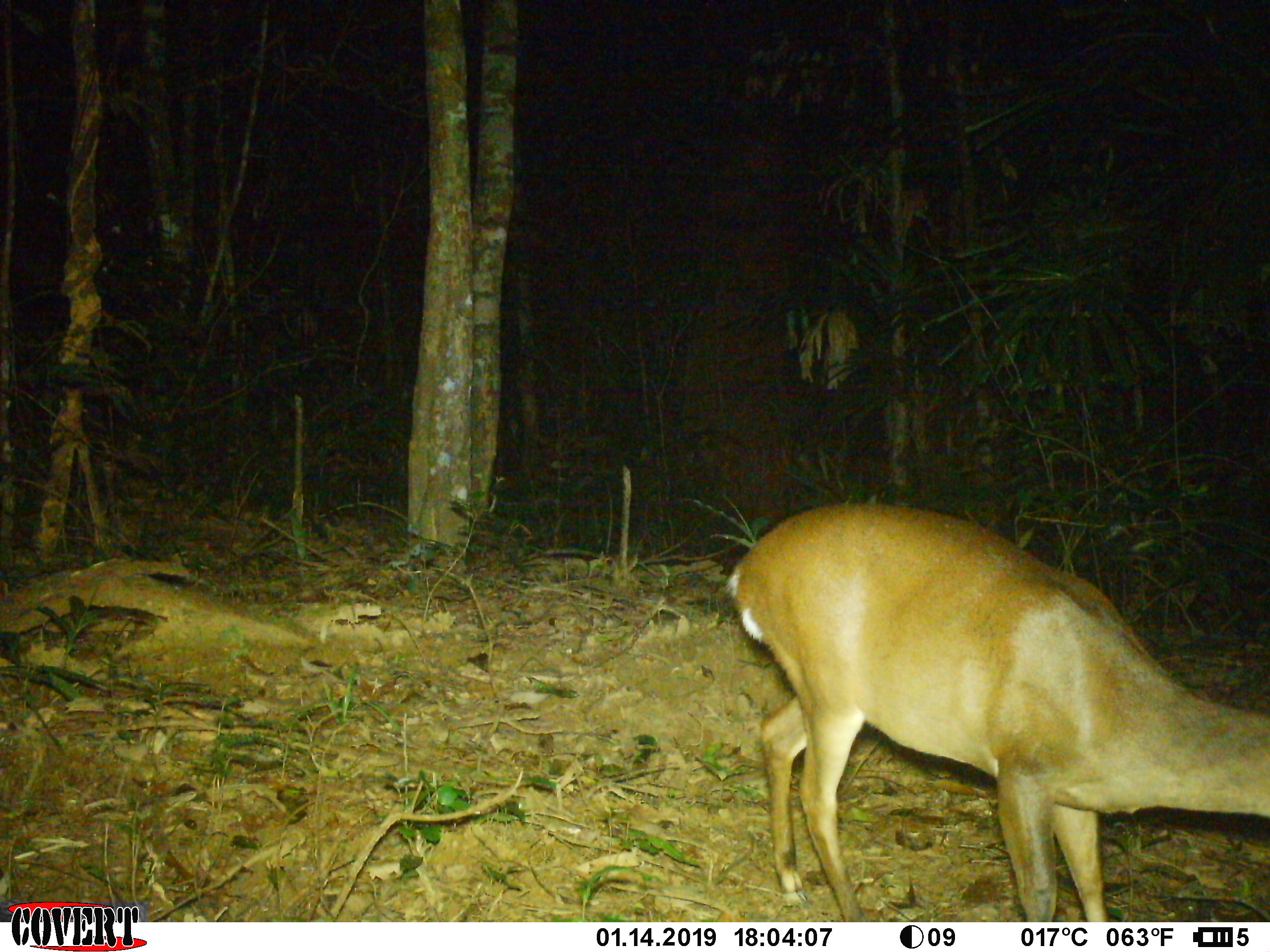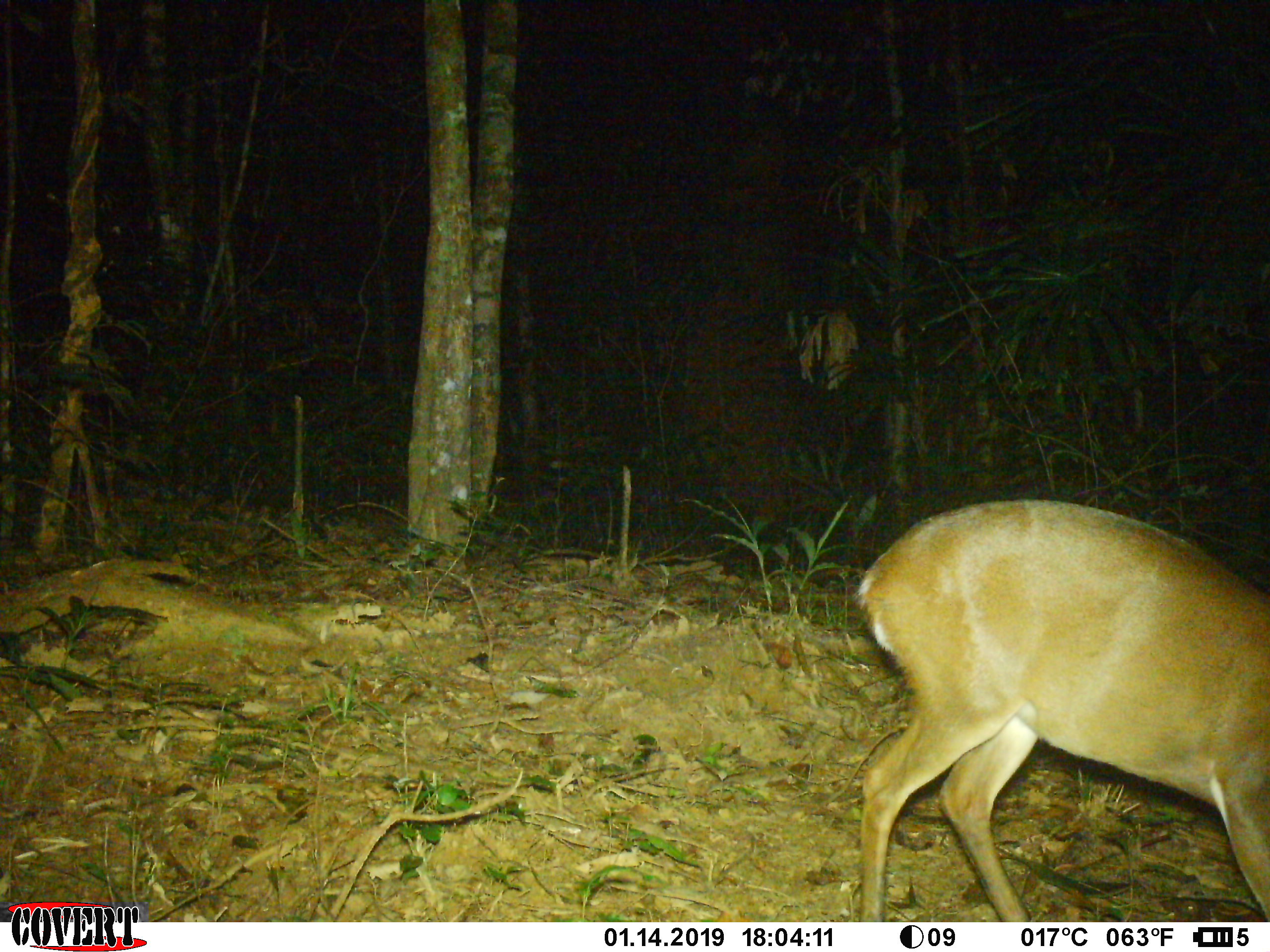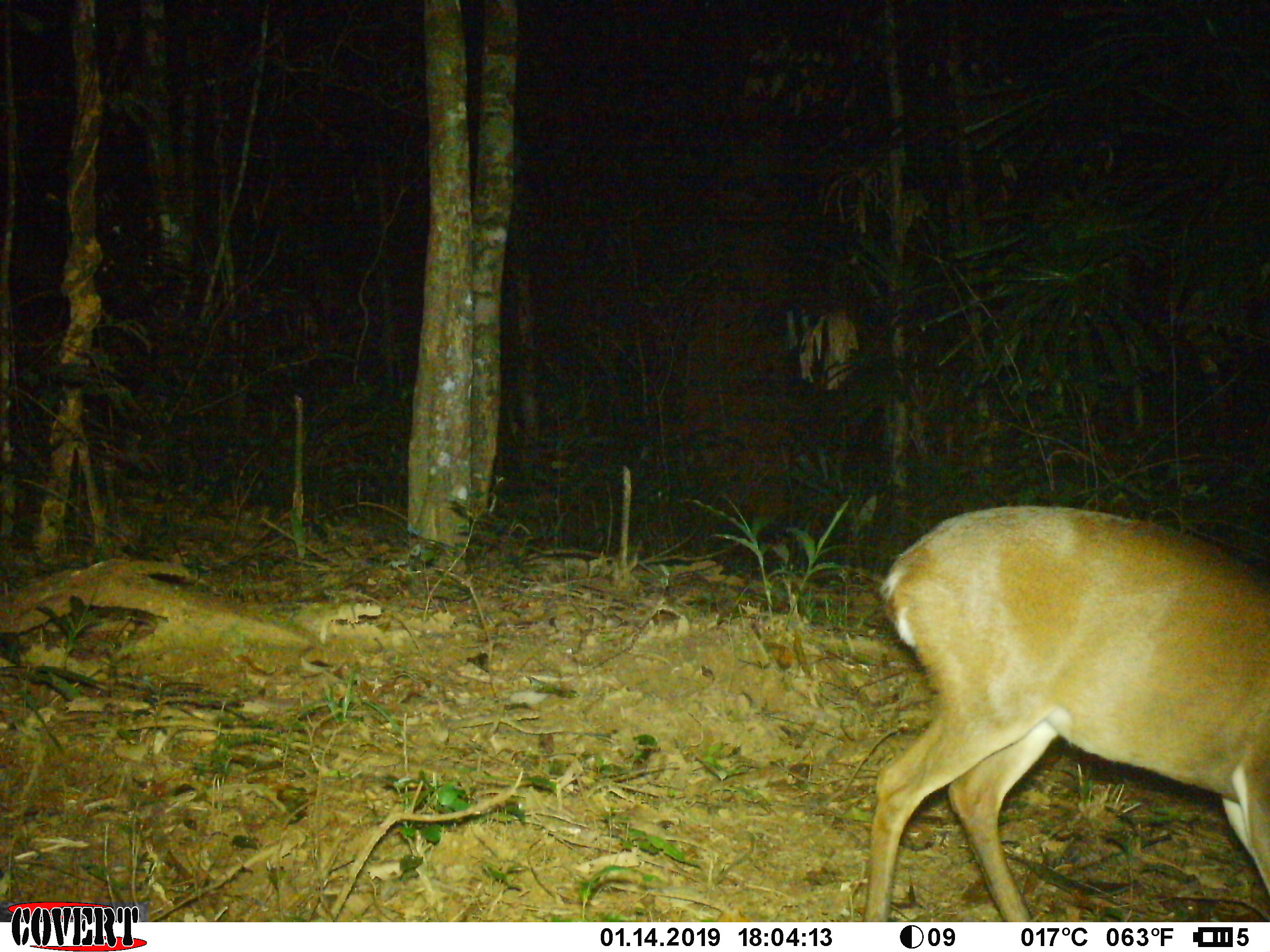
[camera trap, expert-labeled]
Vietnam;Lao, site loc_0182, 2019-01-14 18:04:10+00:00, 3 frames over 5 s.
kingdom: Animalia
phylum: Chordata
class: Mammalia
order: Artiodactyla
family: Cervidae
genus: Muntiacus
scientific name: Muntiacus vuquangensis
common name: large-antlered muntjac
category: large antlered muntjac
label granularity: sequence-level